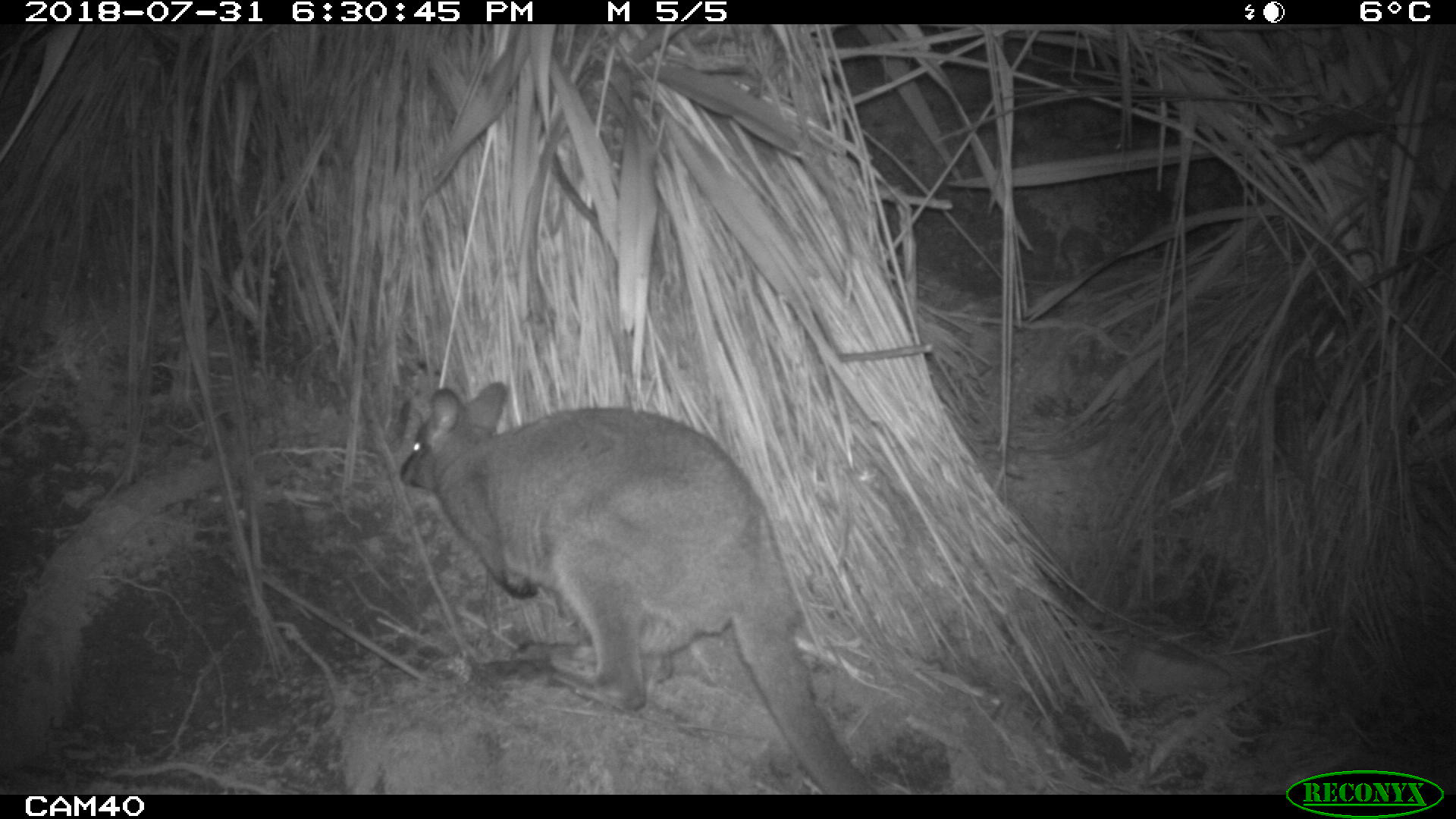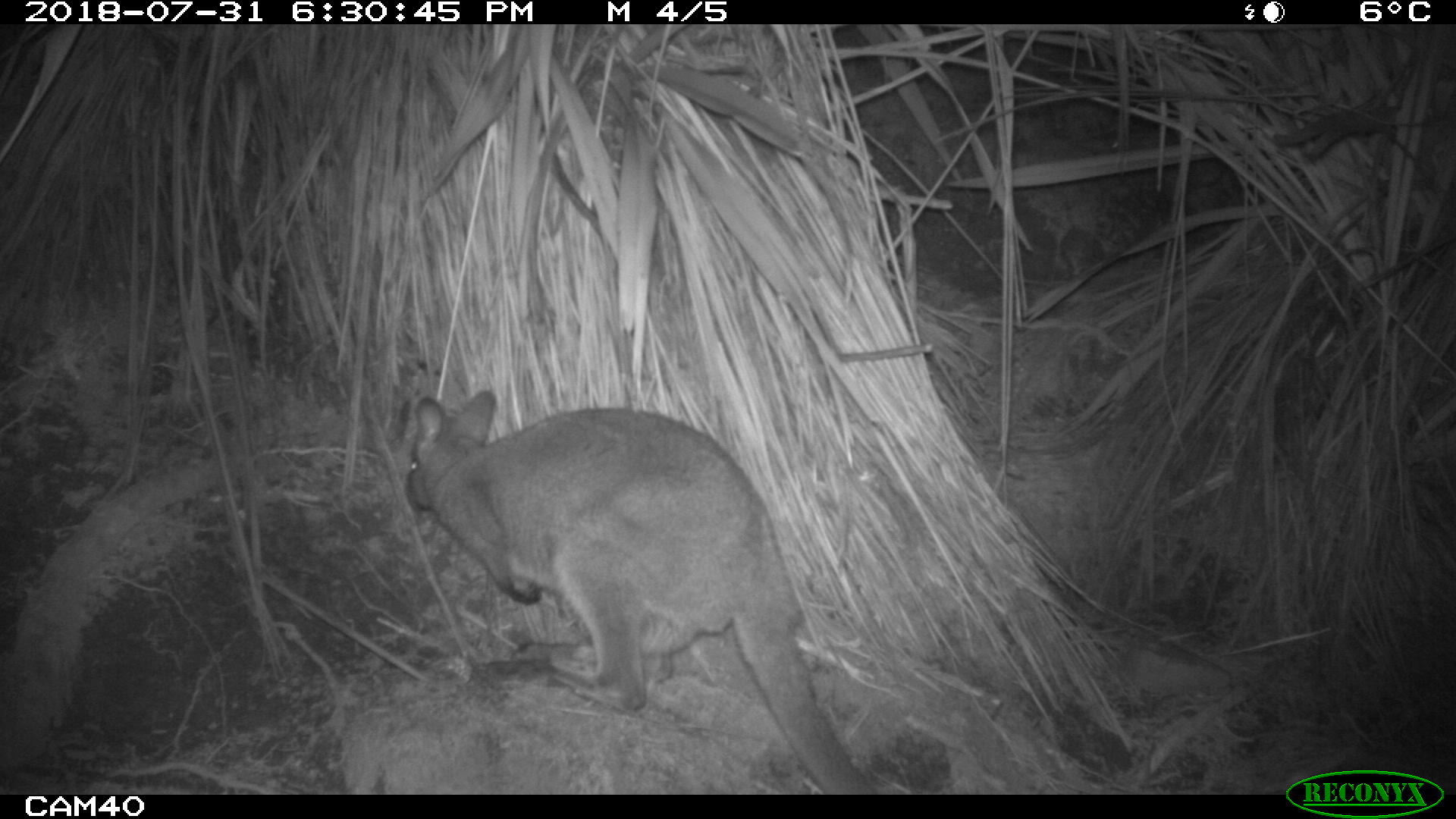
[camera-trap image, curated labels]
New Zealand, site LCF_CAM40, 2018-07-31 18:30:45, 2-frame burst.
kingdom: Animalia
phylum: Chordata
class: Mammalia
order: Diprotodontia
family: Macropodidae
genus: Notamacropus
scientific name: Notamacropus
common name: wallaby